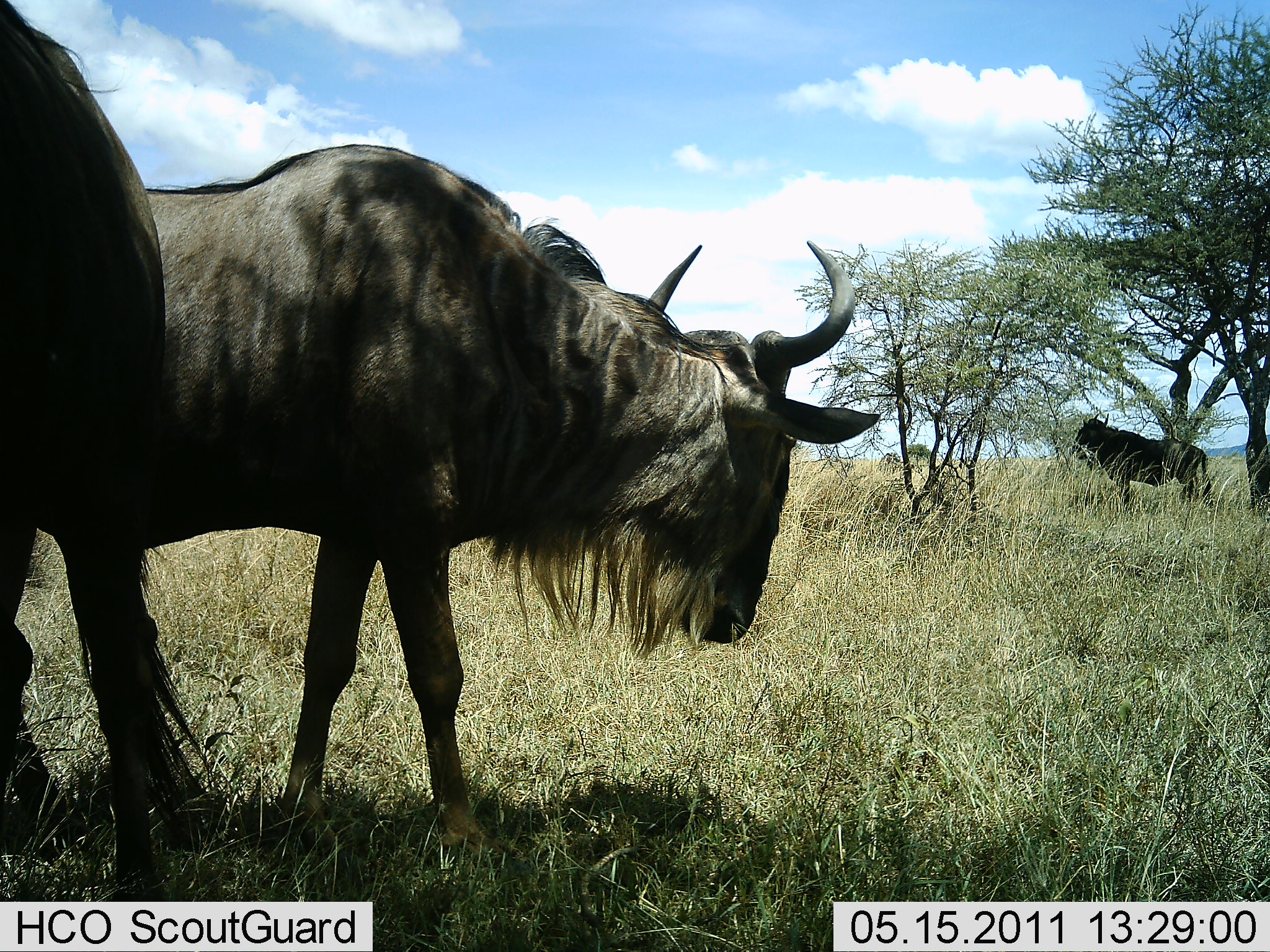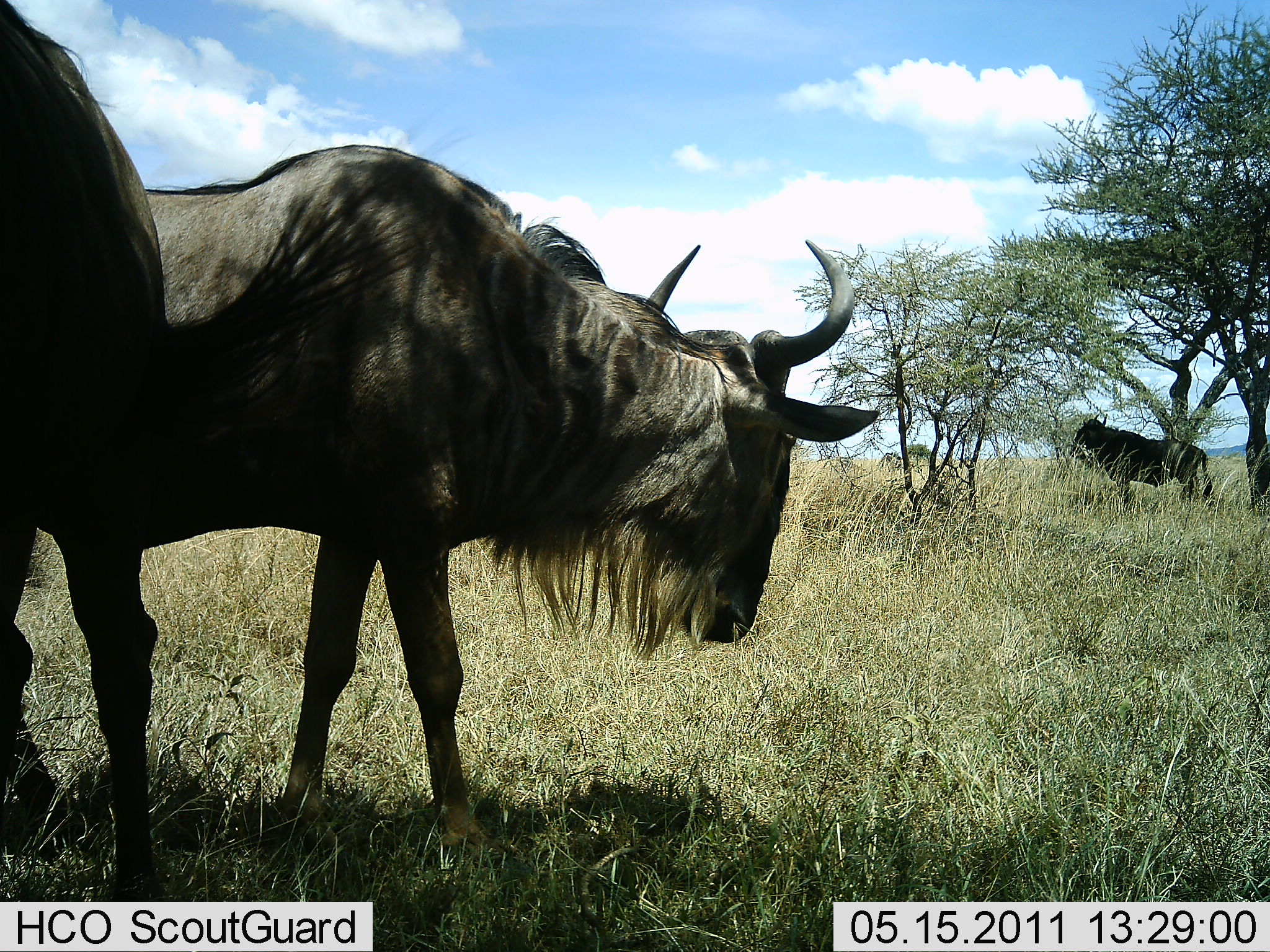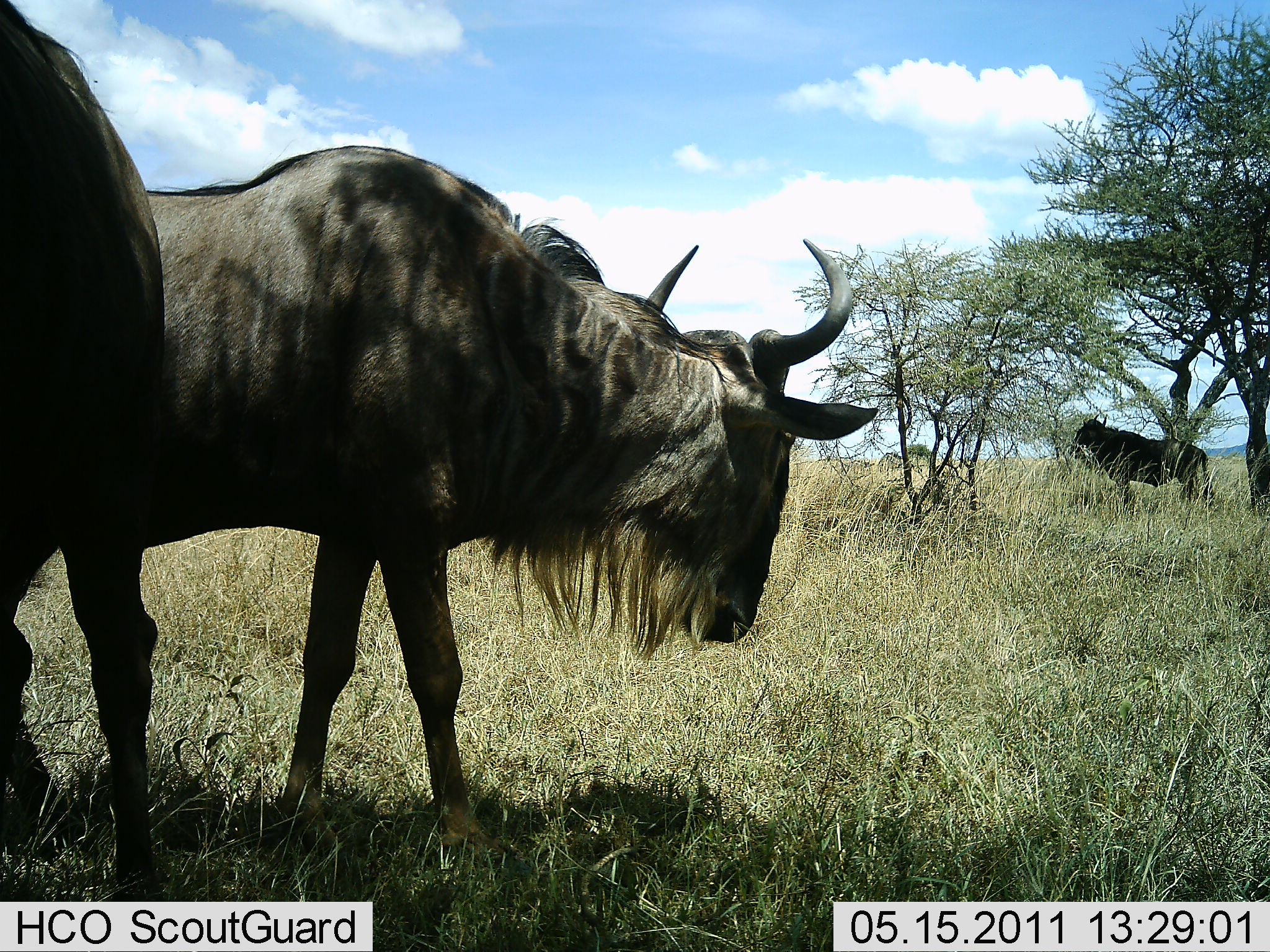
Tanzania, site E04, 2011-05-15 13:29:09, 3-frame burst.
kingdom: Animalia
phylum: Chordata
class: Mammalia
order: Artiodactyla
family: Bovidae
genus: Connochaetes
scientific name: Connochaetes taurinus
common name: blue wildebeest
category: wildebeest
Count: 3.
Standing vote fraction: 90%.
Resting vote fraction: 0%.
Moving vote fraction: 0%.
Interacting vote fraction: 0%.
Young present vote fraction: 0%.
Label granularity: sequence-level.